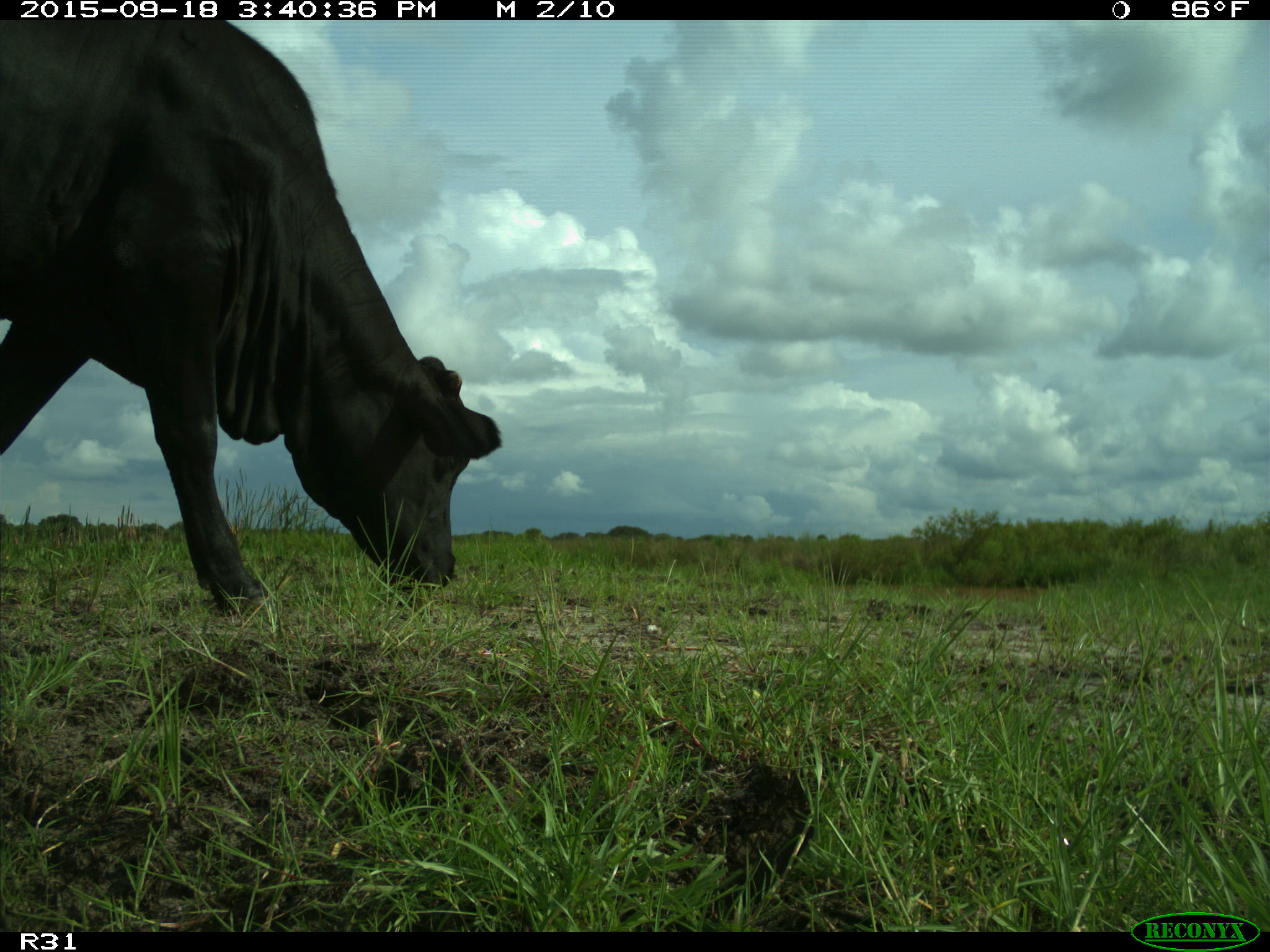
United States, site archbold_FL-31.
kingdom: Animalia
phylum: Chordata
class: Mammalia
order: Artiodactyla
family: Bovidae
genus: Bos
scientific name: Bos taurus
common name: domestic cow